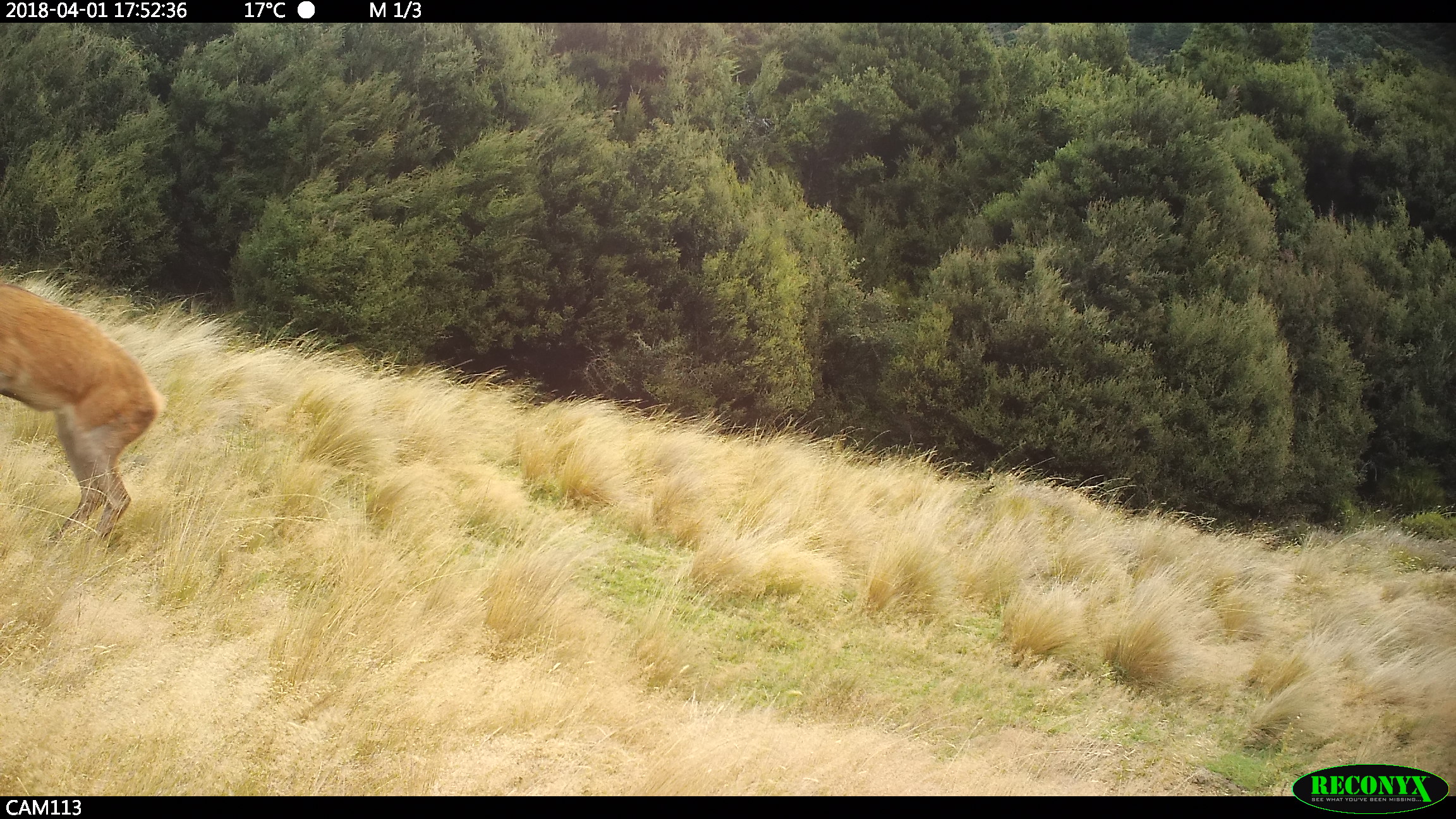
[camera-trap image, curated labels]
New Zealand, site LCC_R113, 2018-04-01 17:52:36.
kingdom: Animalia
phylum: Chordata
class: Mammalia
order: Artiodactyla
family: Cervidae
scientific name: Cervidae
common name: deer